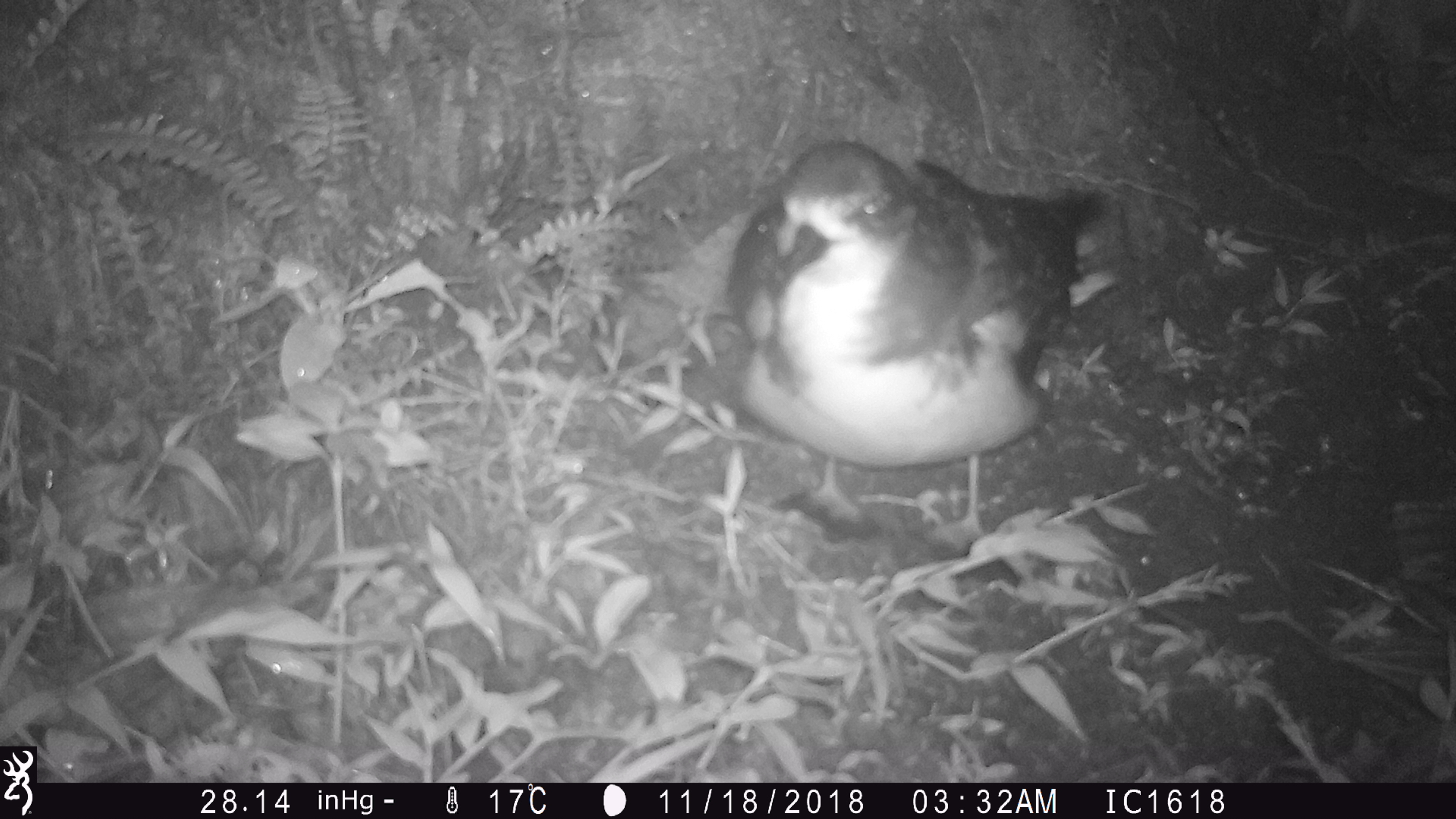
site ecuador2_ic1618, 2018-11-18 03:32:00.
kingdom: Animalia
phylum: Chordata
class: Aves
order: Procellariiformes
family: Procellariidae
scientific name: Procellariidae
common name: petrel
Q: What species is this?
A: Petrel (Procellariidae).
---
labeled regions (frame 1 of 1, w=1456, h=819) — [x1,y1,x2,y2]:
petrel: [715,137,1126,543]